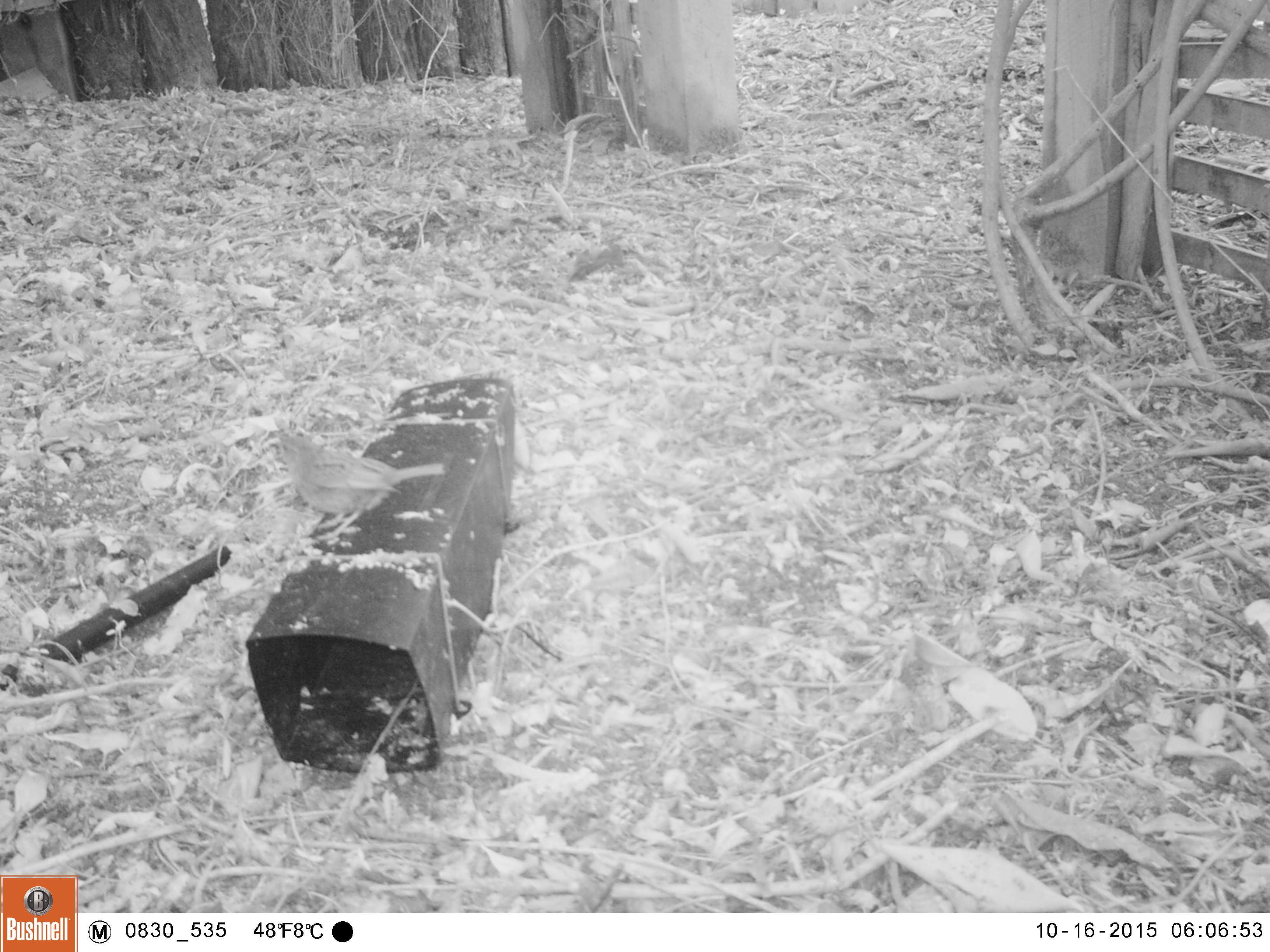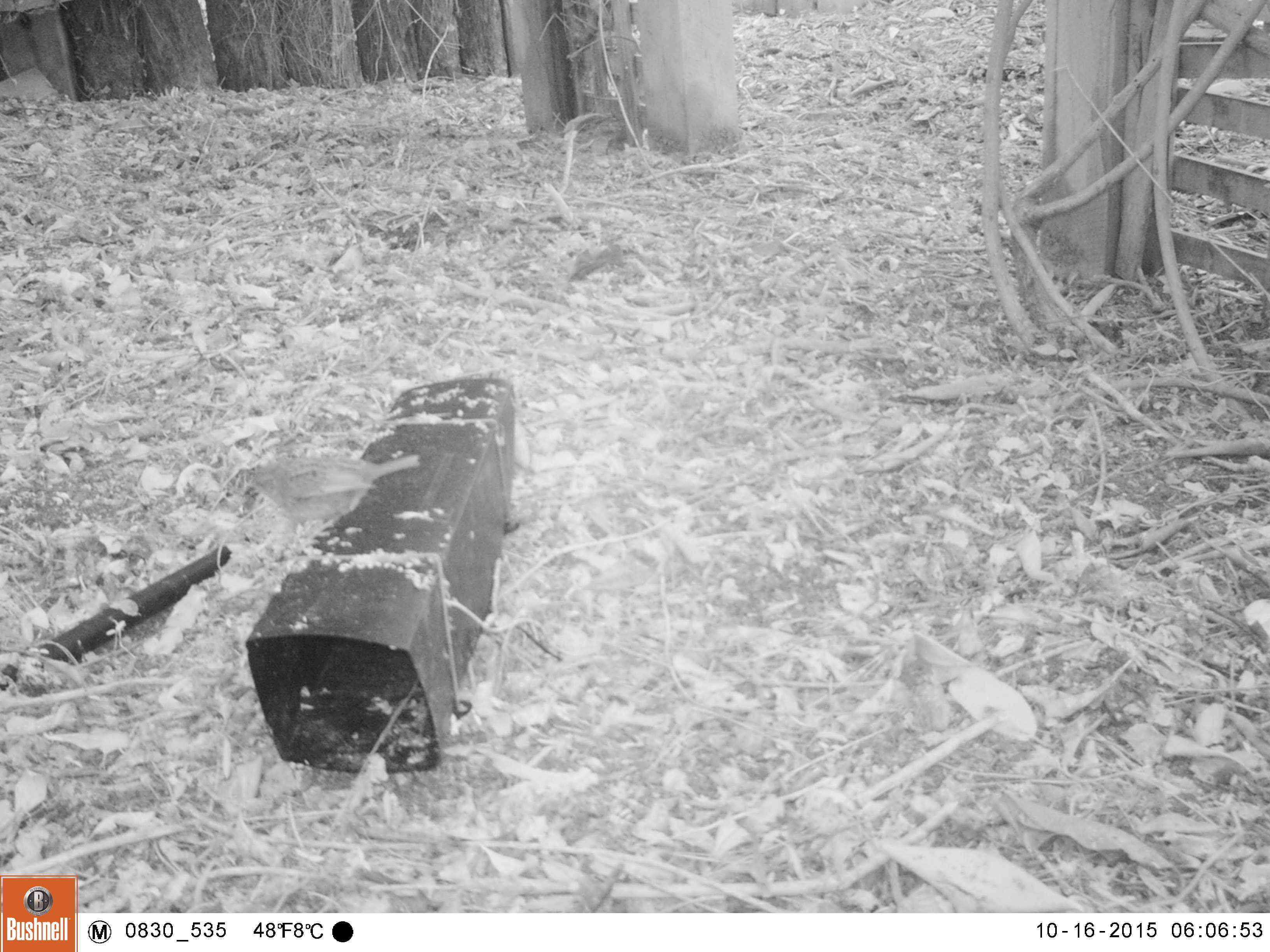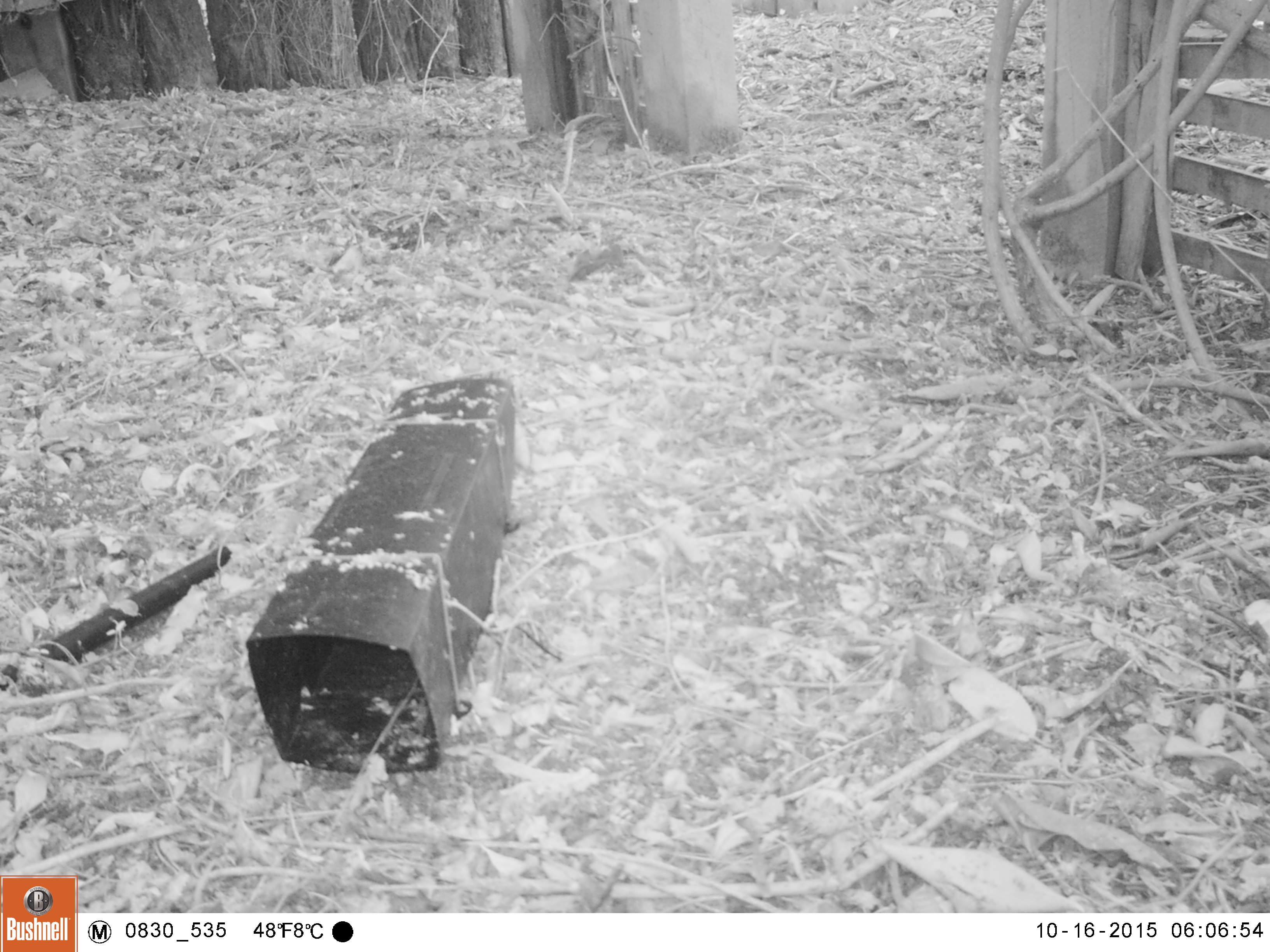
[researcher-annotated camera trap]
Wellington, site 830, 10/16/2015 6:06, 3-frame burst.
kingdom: Animalia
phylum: Chordata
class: Aves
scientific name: Aves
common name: bird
Bird (Aves).